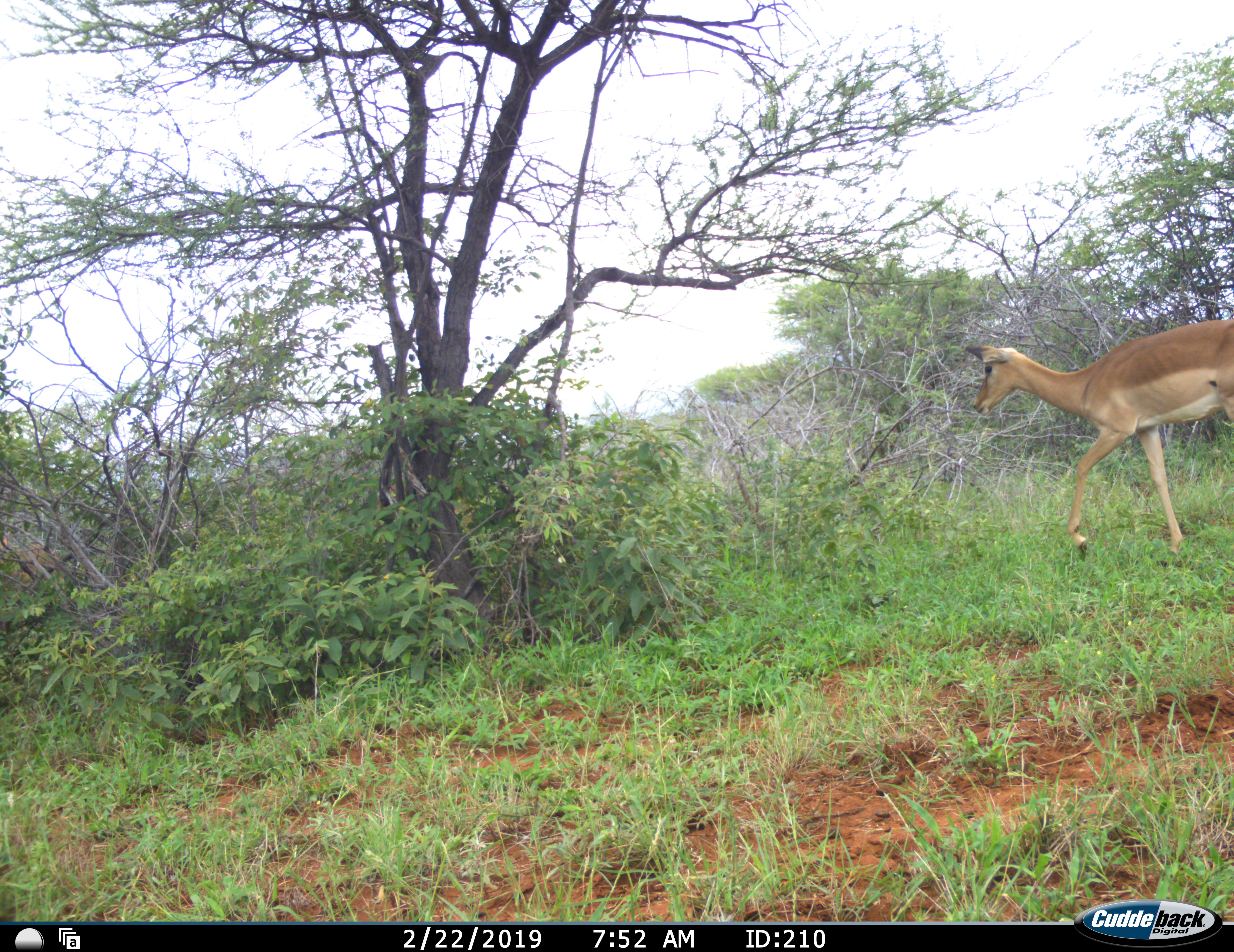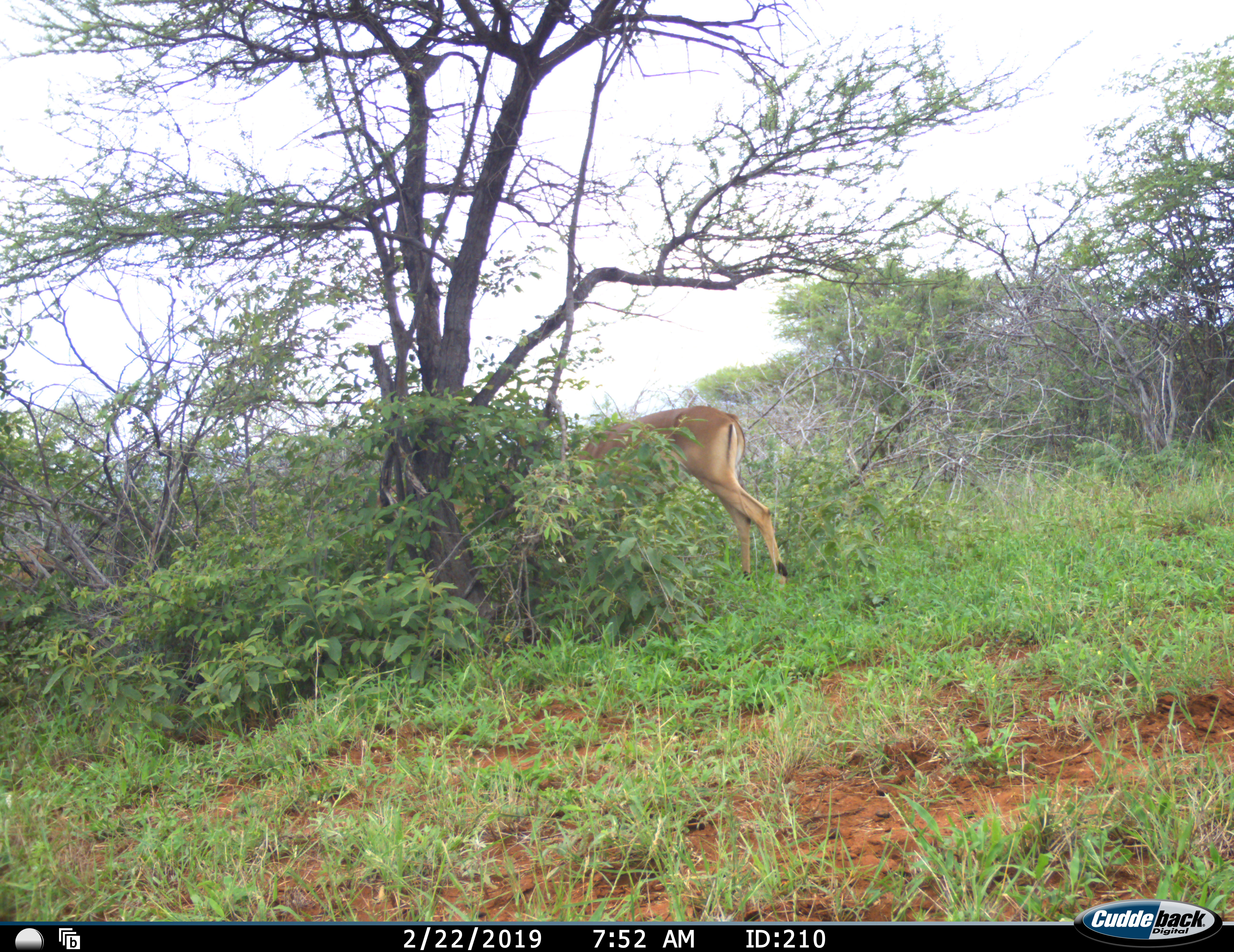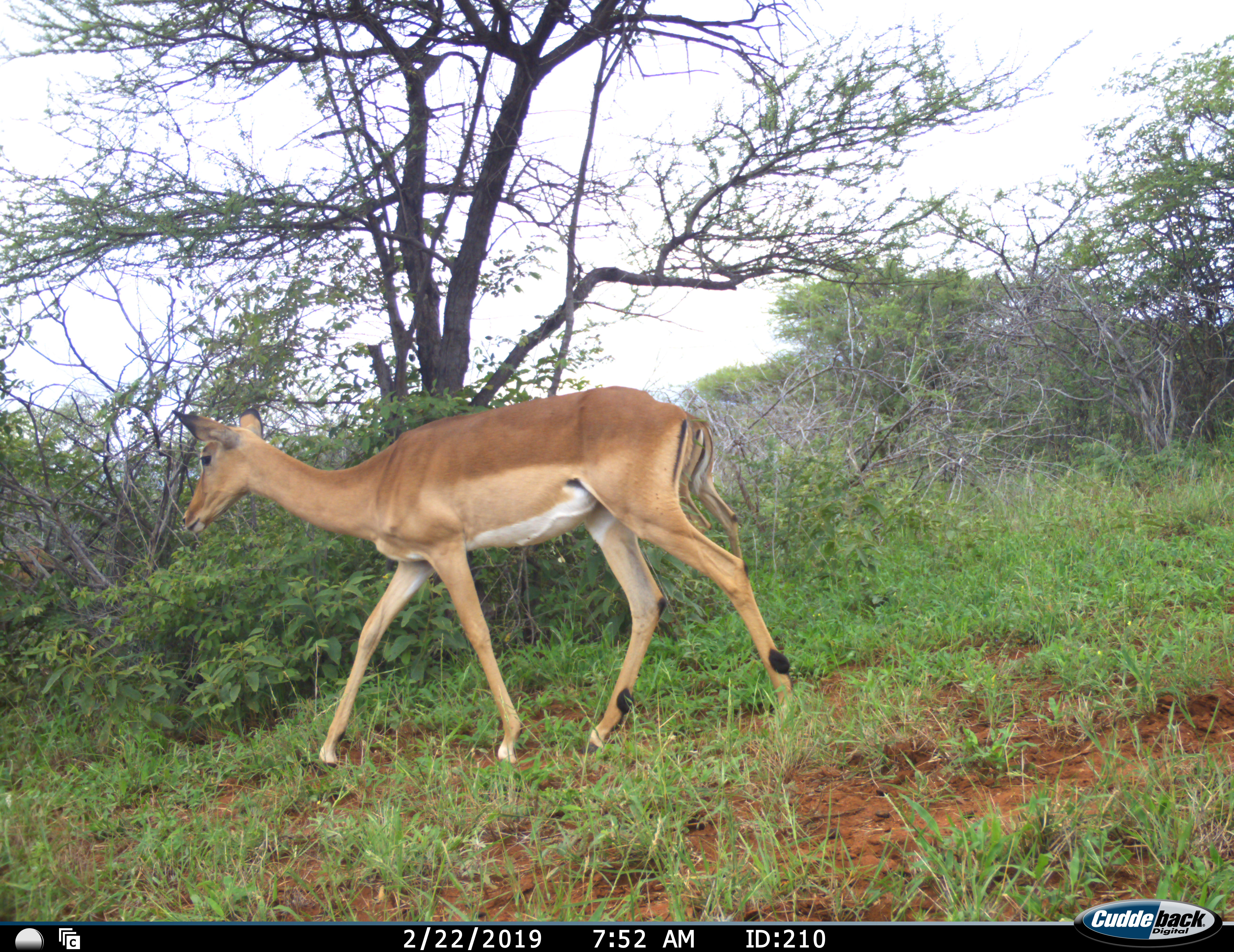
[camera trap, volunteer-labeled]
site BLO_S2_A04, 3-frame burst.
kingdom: Animalia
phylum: Chordata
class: Mammalia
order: Artiodactyla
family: Bovidae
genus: Aepyceros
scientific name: Aepyceros melampus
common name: impala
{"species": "impala (Aepyceros melampus)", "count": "2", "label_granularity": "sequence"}